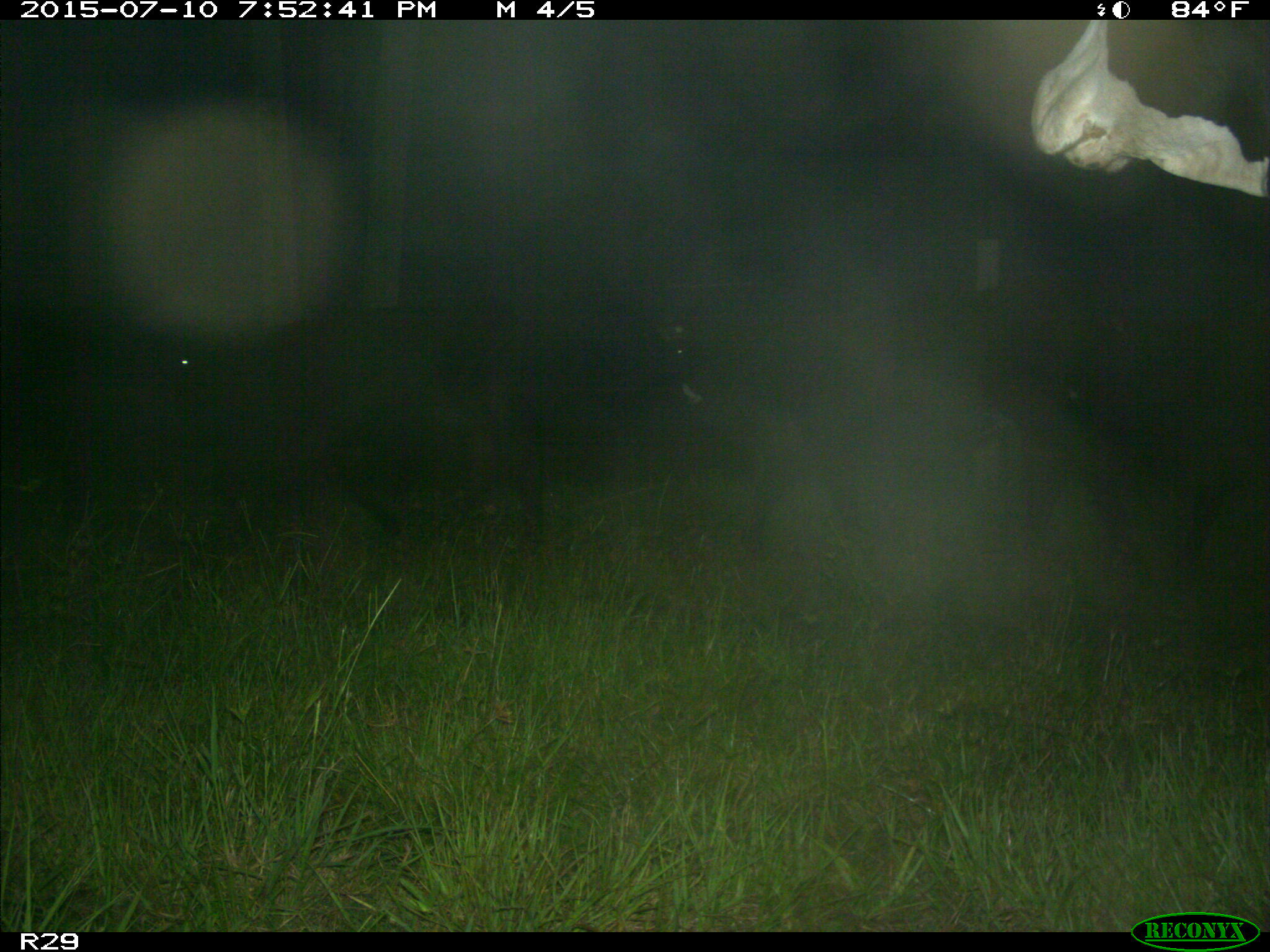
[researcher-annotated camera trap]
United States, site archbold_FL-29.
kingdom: Animalia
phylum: Chordata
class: Mammalia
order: Artiodactyla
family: Bovidae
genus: Bos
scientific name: Bos taurus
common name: domestic cow